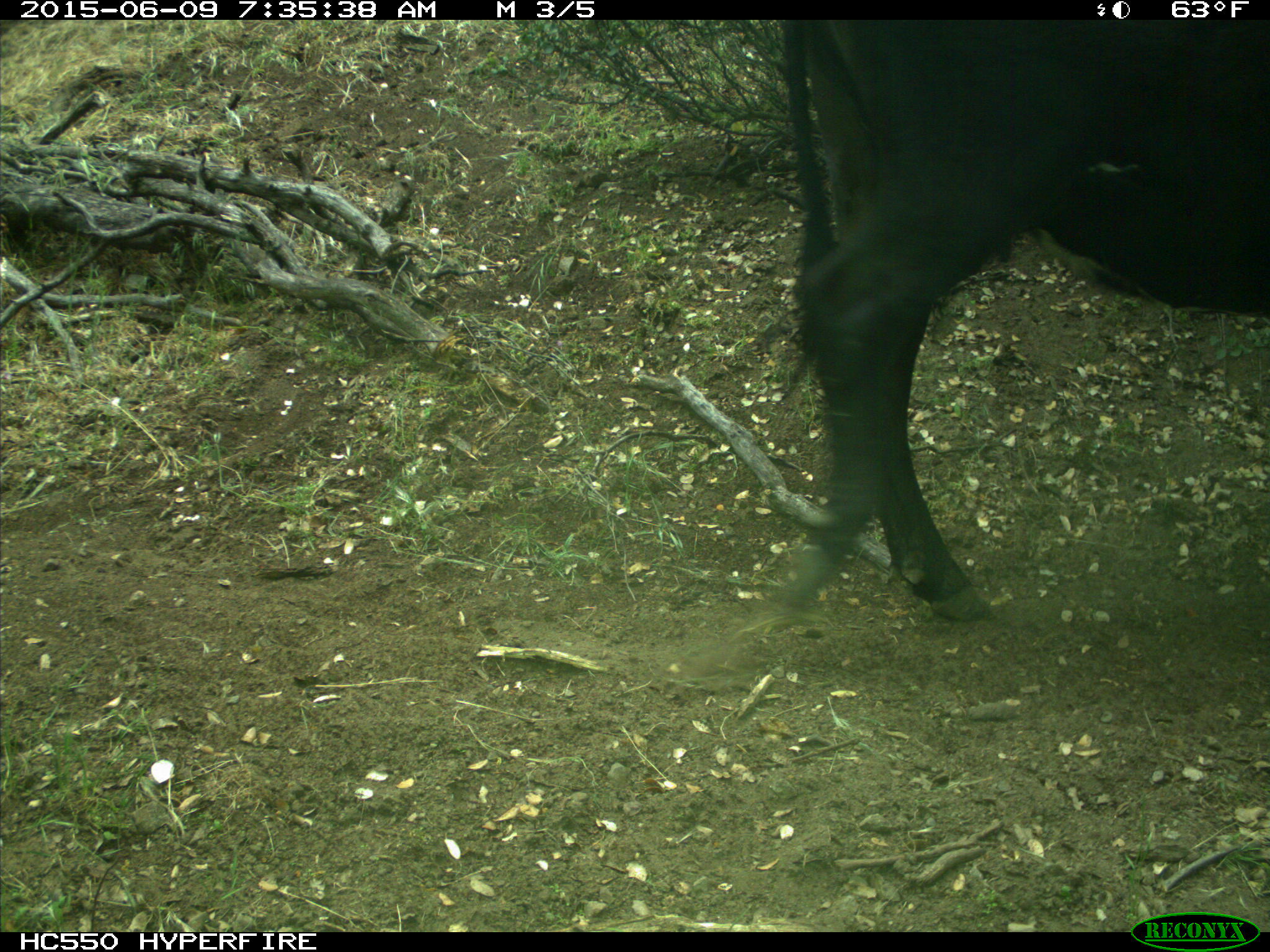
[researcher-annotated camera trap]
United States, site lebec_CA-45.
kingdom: Animalia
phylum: Chordata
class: Mammalia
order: Artiodactyla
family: Bovidae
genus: Bos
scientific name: Bos taurus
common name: domestic cow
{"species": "Bos taurus (domestic cow)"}